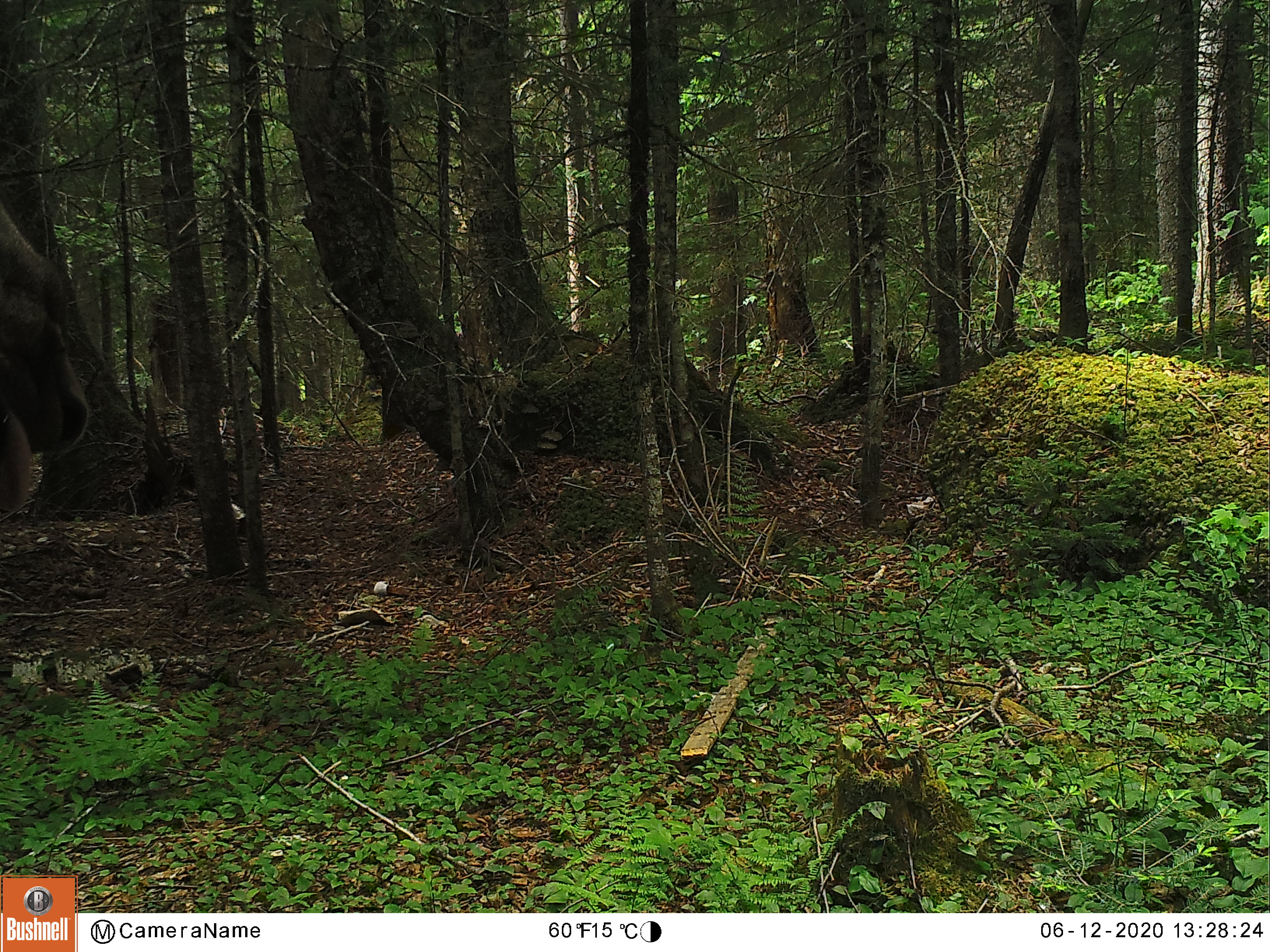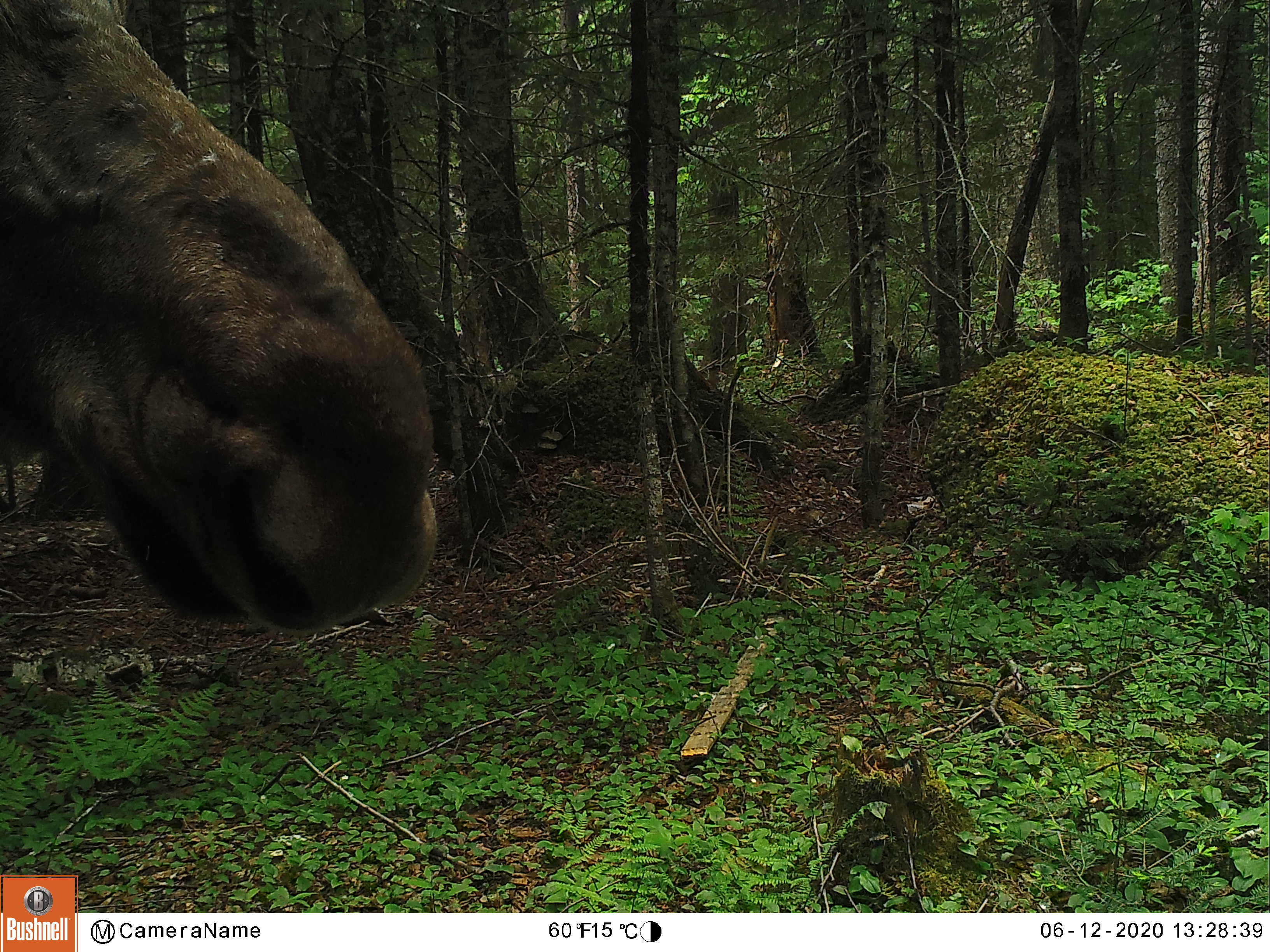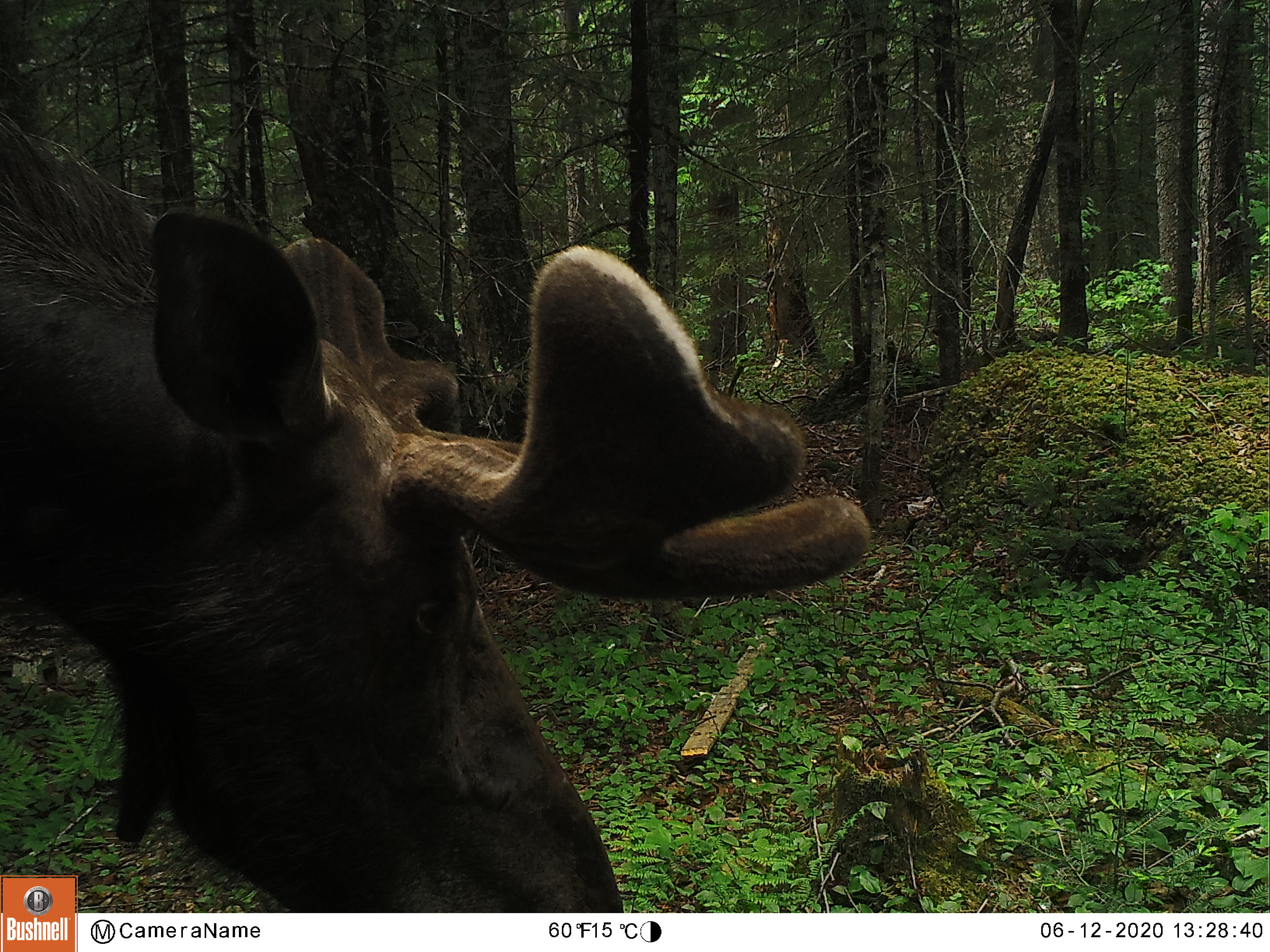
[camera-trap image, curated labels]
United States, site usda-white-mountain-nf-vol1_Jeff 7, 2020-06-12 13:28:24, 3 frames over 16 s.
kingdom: Animalia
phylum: Chordata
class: Mammalia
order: Artiodactyla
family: Cervidae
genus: Alces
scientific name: Alces alces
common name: moose